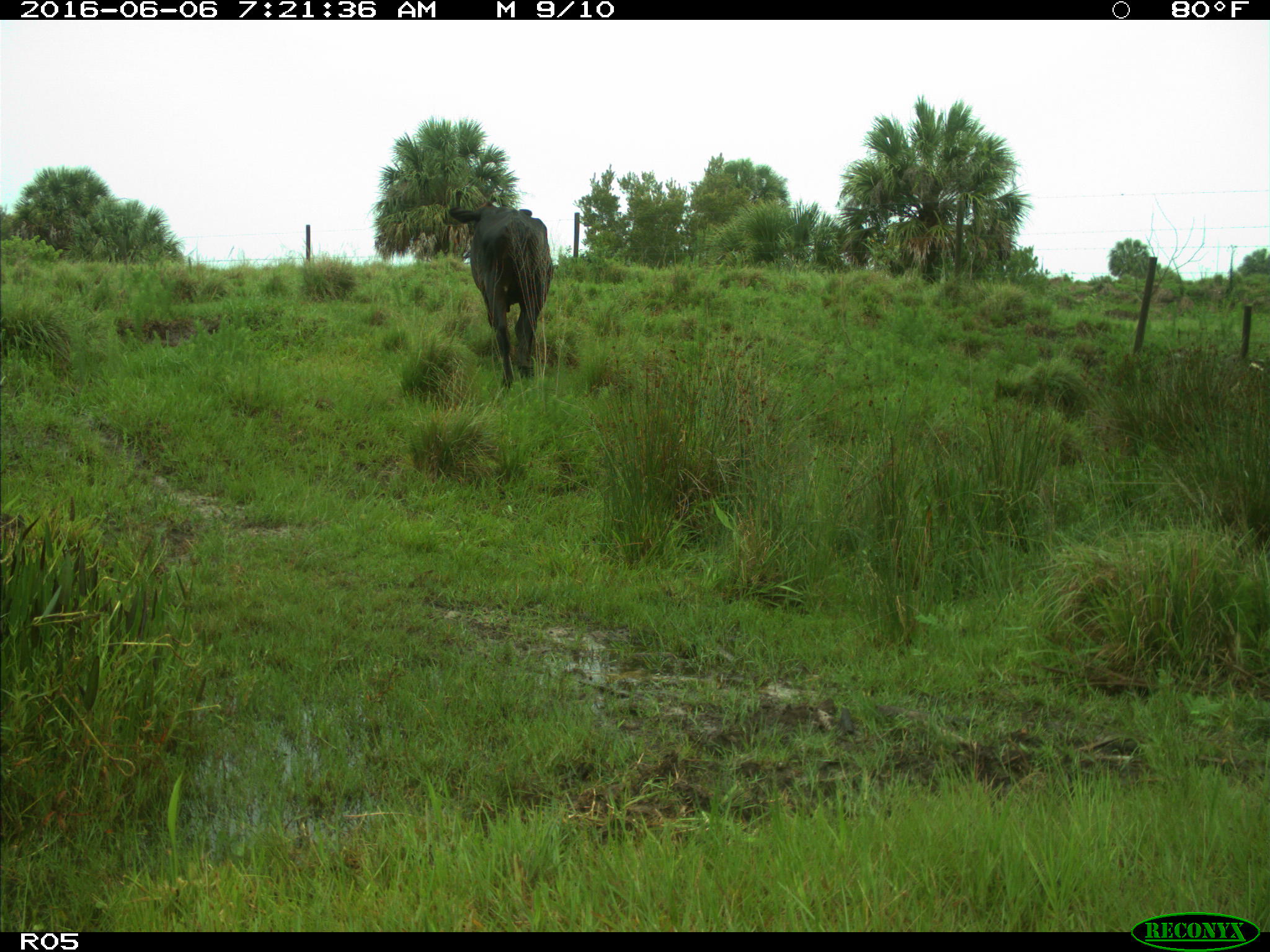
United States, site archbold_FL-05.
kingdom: Animalia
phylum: Chordata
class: Mammalia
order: Artiodactyla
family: Bovidae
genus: Bos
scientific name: Bos taurus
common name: domestic cow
Bos taurus (domestic cow).